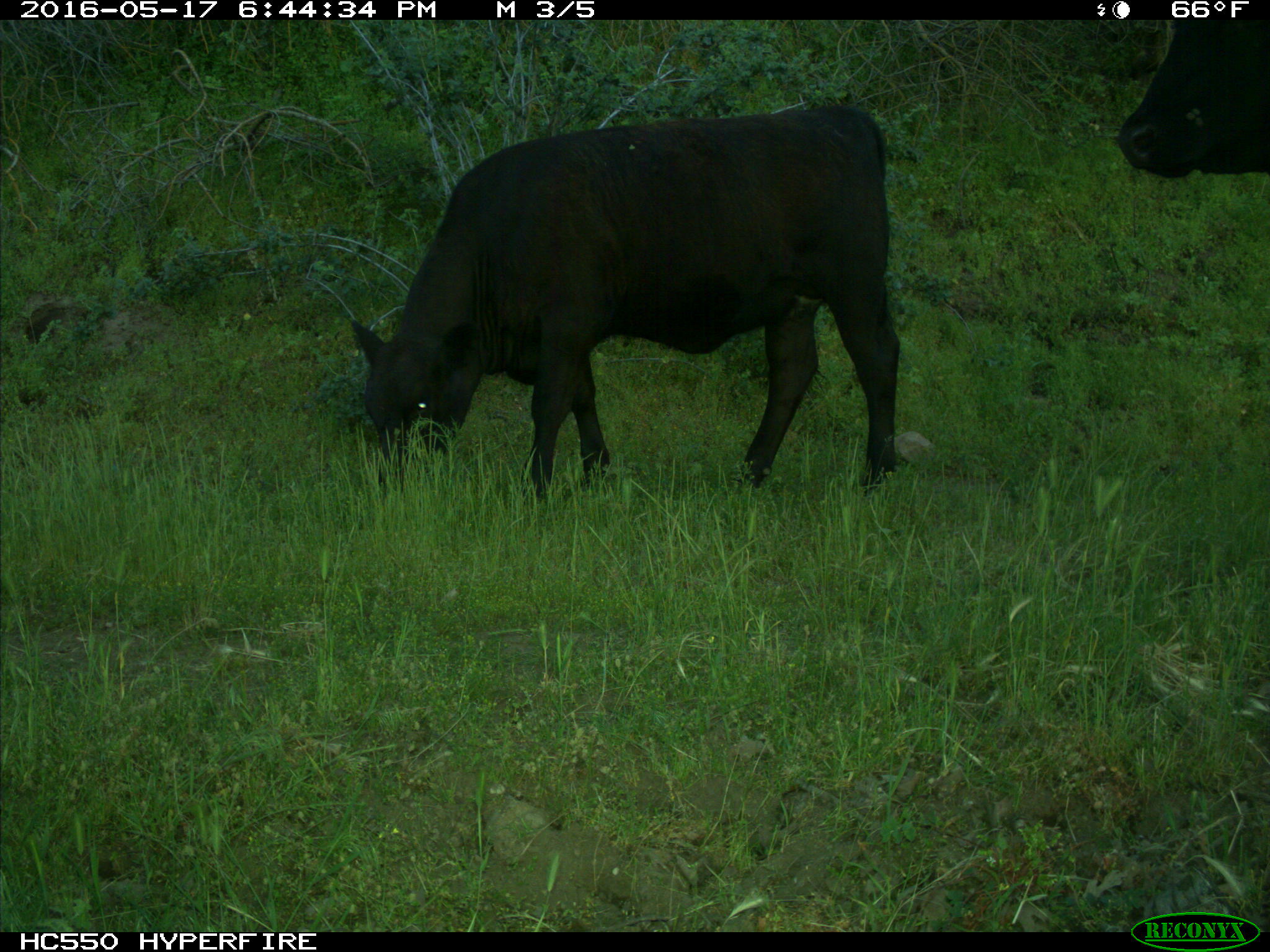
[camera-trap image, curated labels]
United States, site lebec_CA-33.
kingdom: Animalia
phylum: Chordata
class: Mammalia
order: Artiodactyla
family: Bovidae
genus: Bos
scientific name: Bos taurus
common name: domestic cow